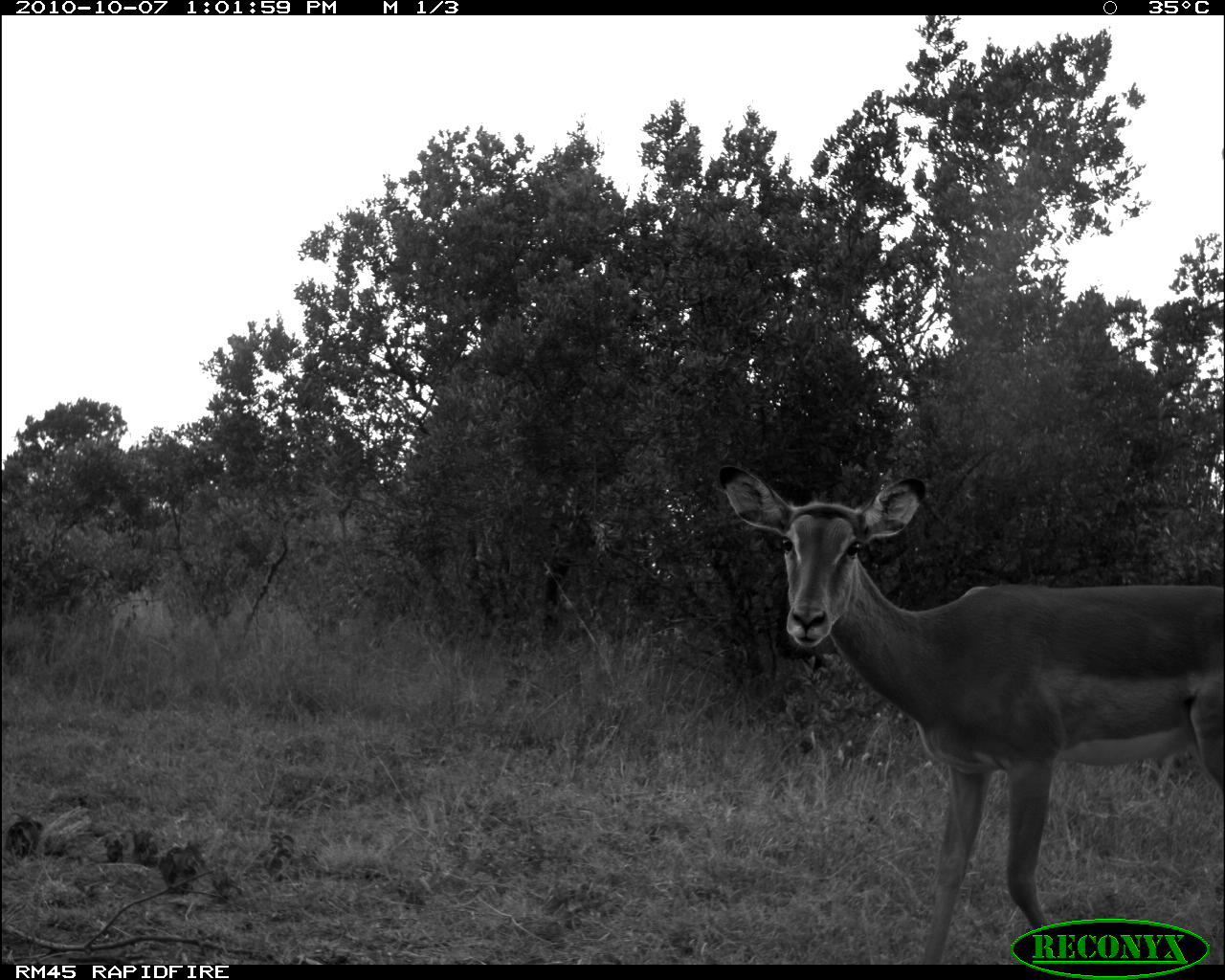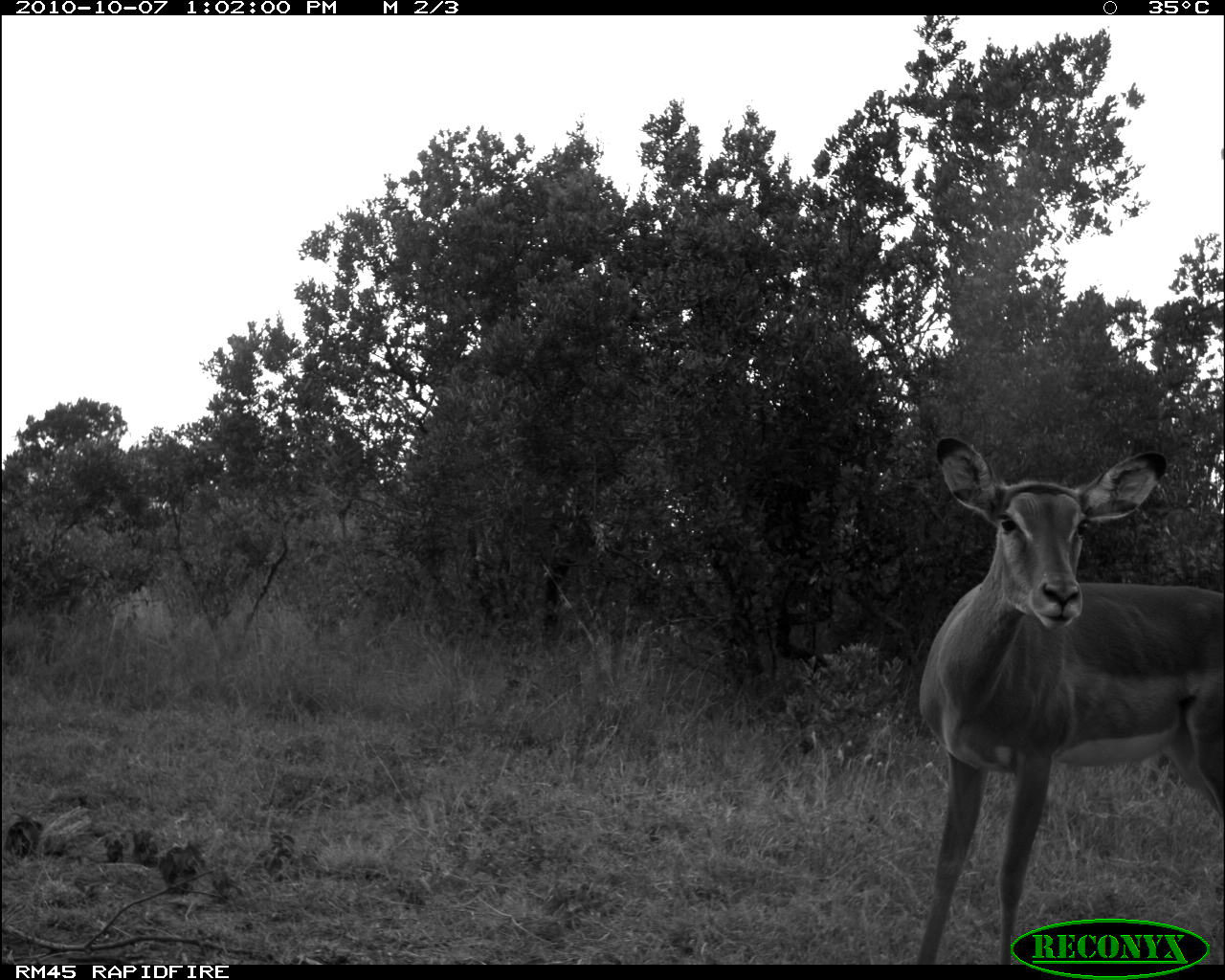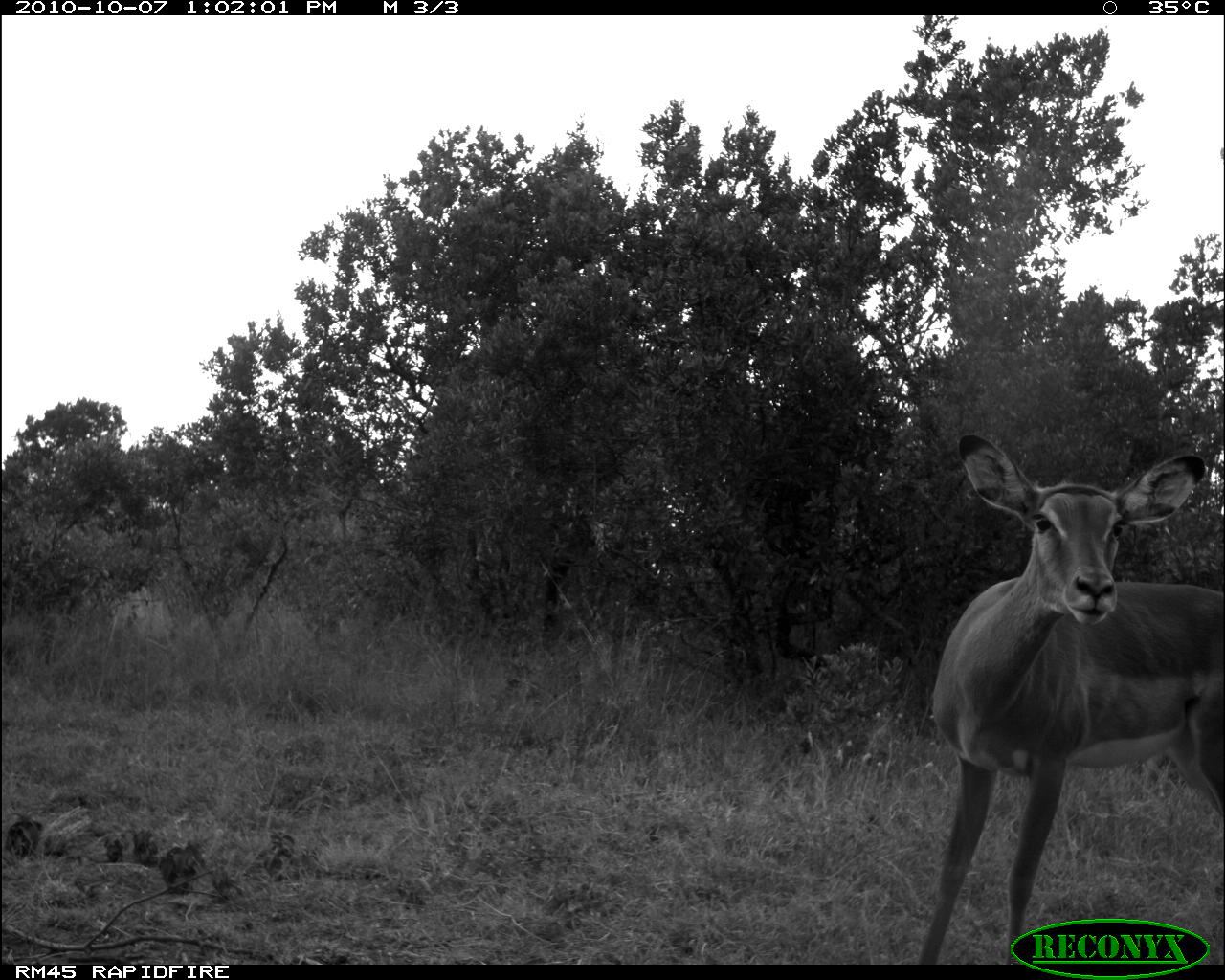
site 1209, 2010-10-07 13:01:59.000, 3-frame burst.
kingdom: Animalia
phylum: Chordata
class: Mammalia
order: Artiodactyla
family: Bovidae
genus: Aepyceros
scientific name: Aepyceros melampus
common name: impala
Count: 1.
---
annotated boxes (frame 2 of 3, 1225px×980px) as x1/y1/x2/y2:
aepyceros melampus: 919/433/1220/963